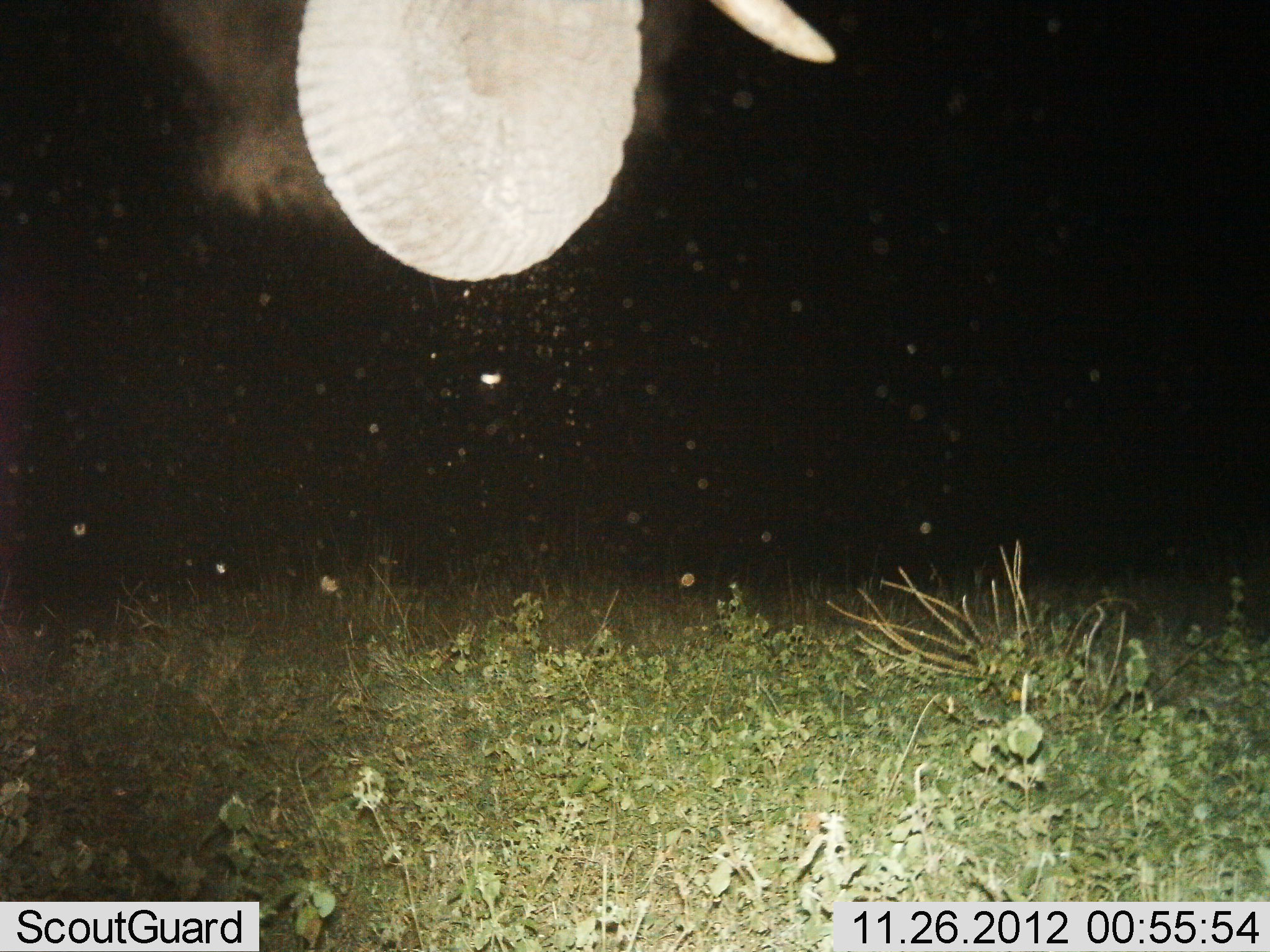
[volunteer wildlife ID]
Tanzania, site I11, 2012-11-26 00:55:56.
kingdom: Animalia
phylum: Chordata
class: Mammalia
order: Proboscidea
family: Elephantidae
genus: Loxodonta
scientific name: Loxodonta africana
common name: african bush elephant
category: elephant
Elephant (african bush elephant) (Loxodonta africana), count 1. Behavior (volunteer vote fractions): standing 60%, resting 0%, moving 0%, interacting 0%. Young present (vote fraction): 0%. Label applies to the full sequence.